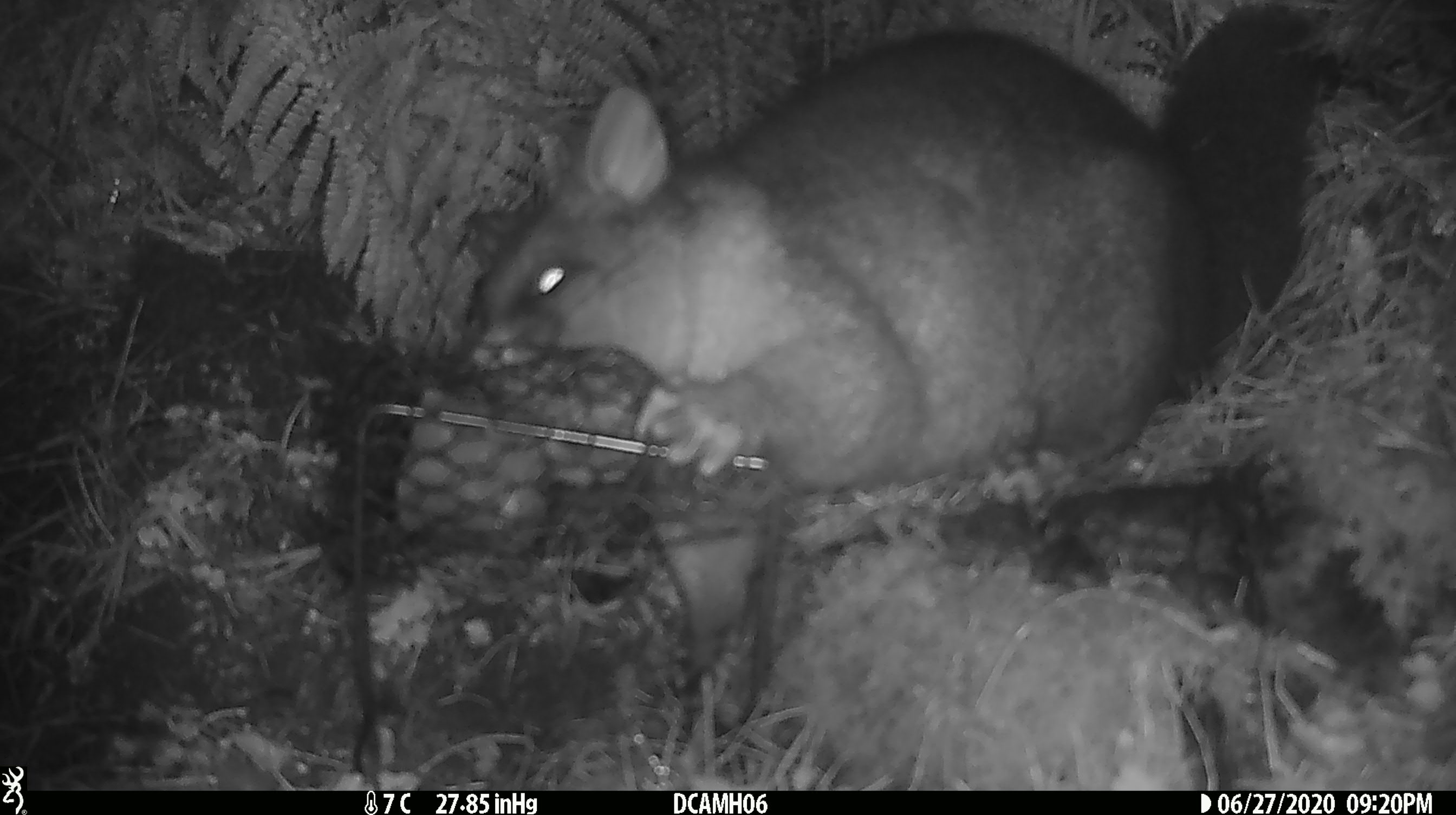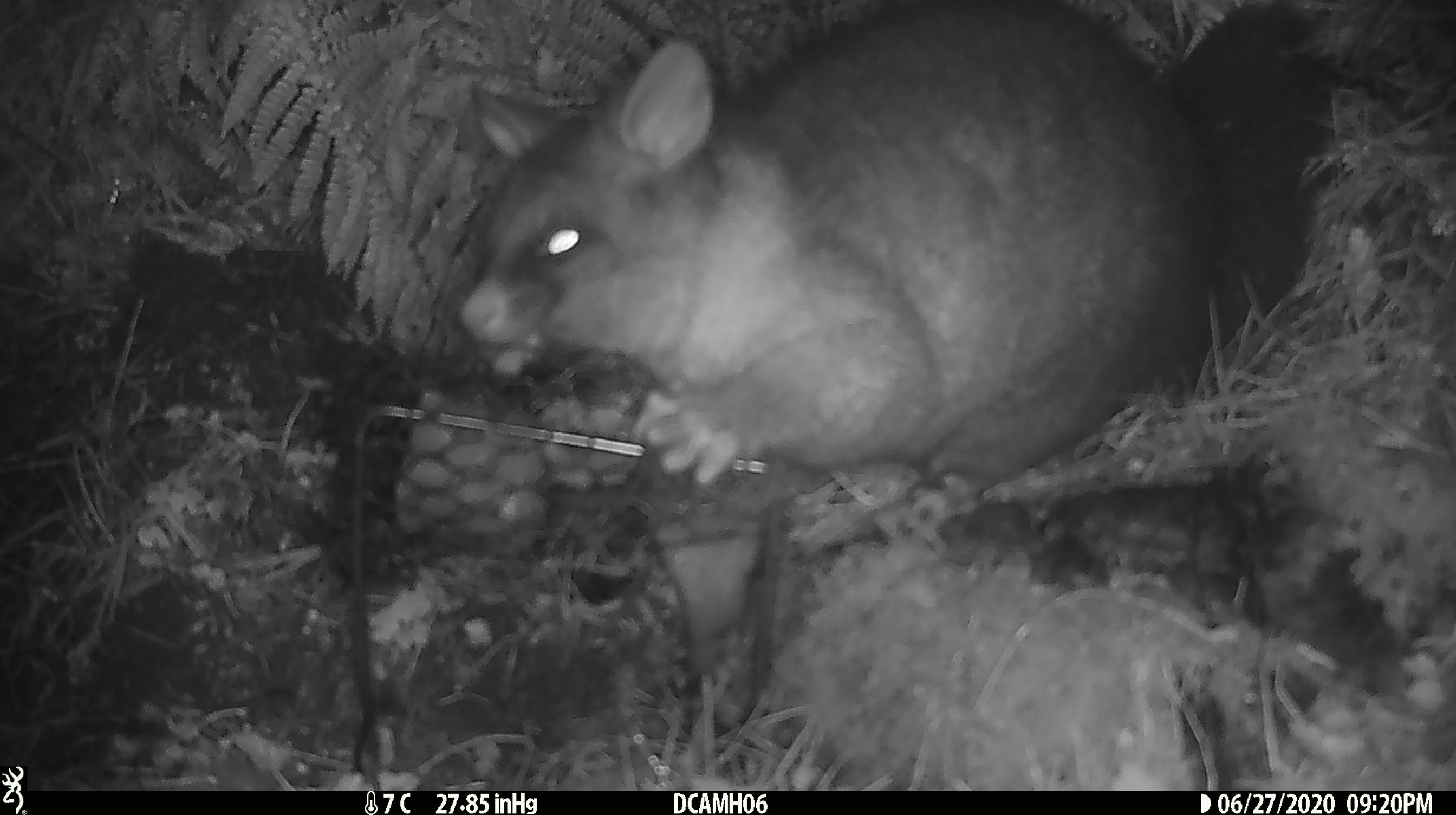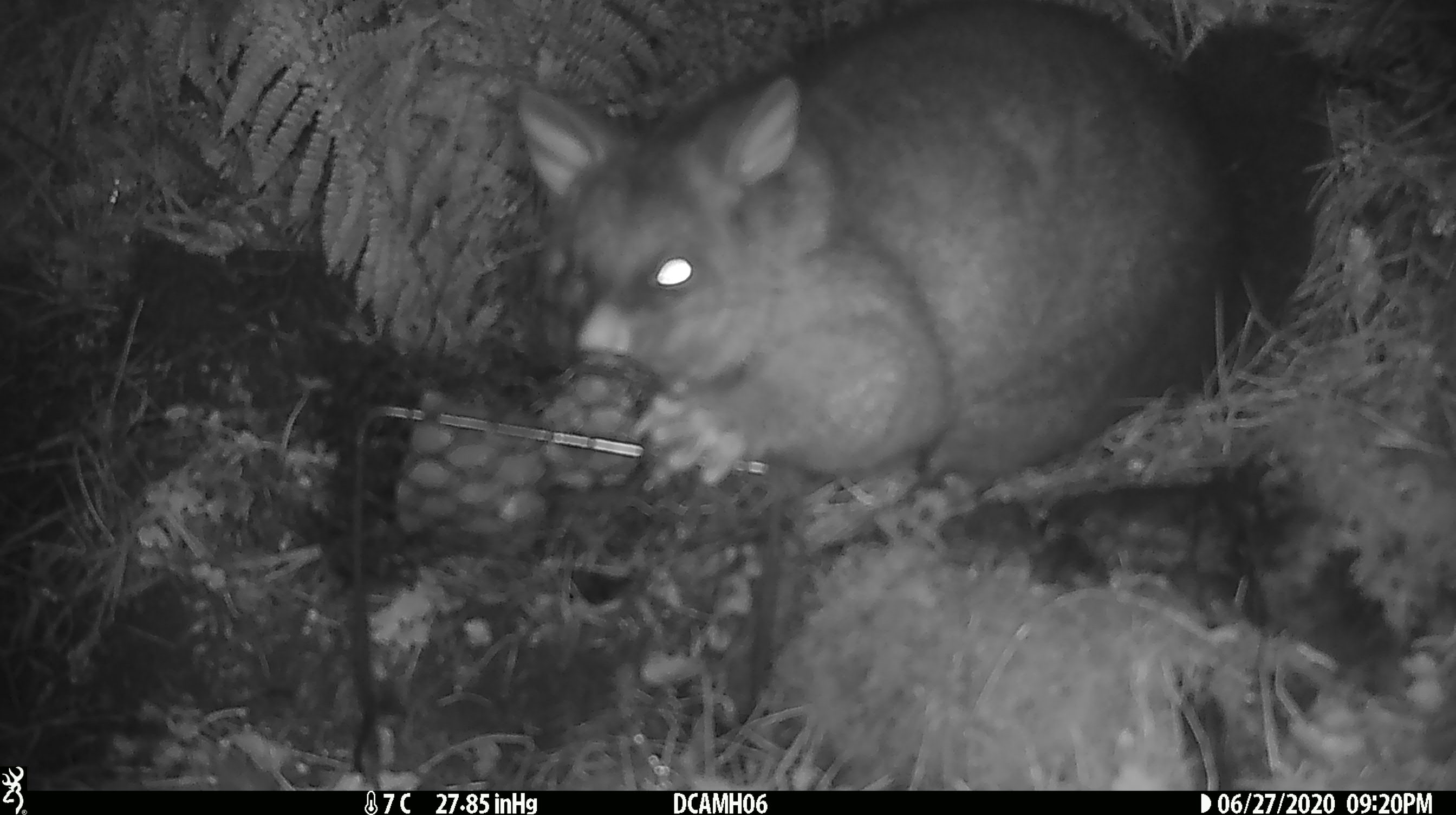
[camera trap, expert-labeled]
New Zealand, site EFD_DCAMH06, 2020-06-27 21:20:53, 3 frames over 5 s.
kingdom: Animalia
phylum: Chordata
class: Mammalia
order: Diprotodontia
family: Phalangeridae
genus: Trichosurus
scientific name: Trichosurus vulpecula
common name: common brushtail possum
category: possum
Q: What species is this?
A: Possum (common brushtail possum) (Trichosurus vulpecula).